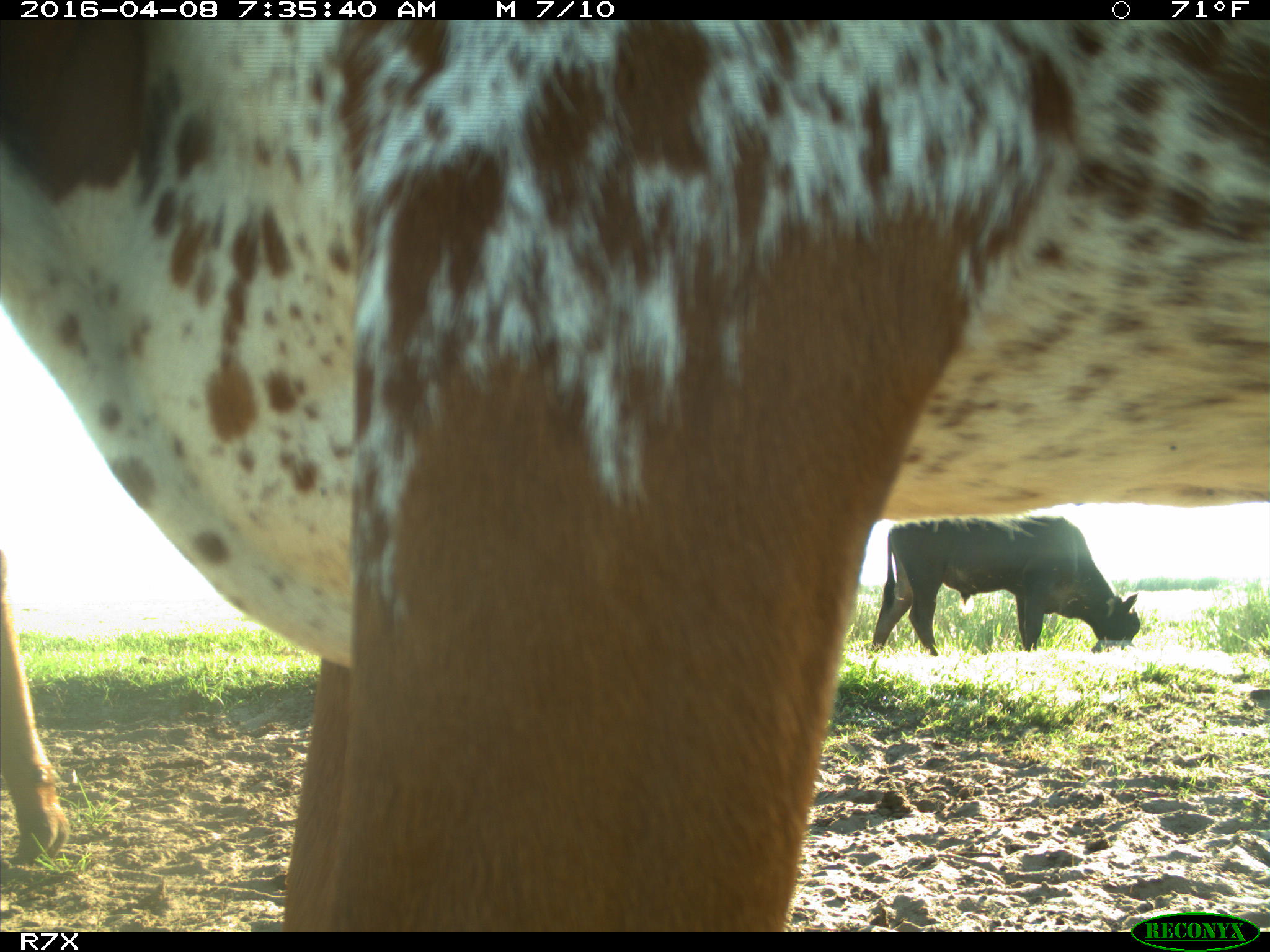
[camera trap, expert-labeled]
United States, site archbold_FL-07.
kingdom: Animalia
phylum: Chordata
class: Mammalia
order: Artiodactyla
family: Bovidae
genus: Bos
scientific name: Bos taurus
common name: domestic cow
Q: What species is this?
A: Bos taurus (domestic cow).